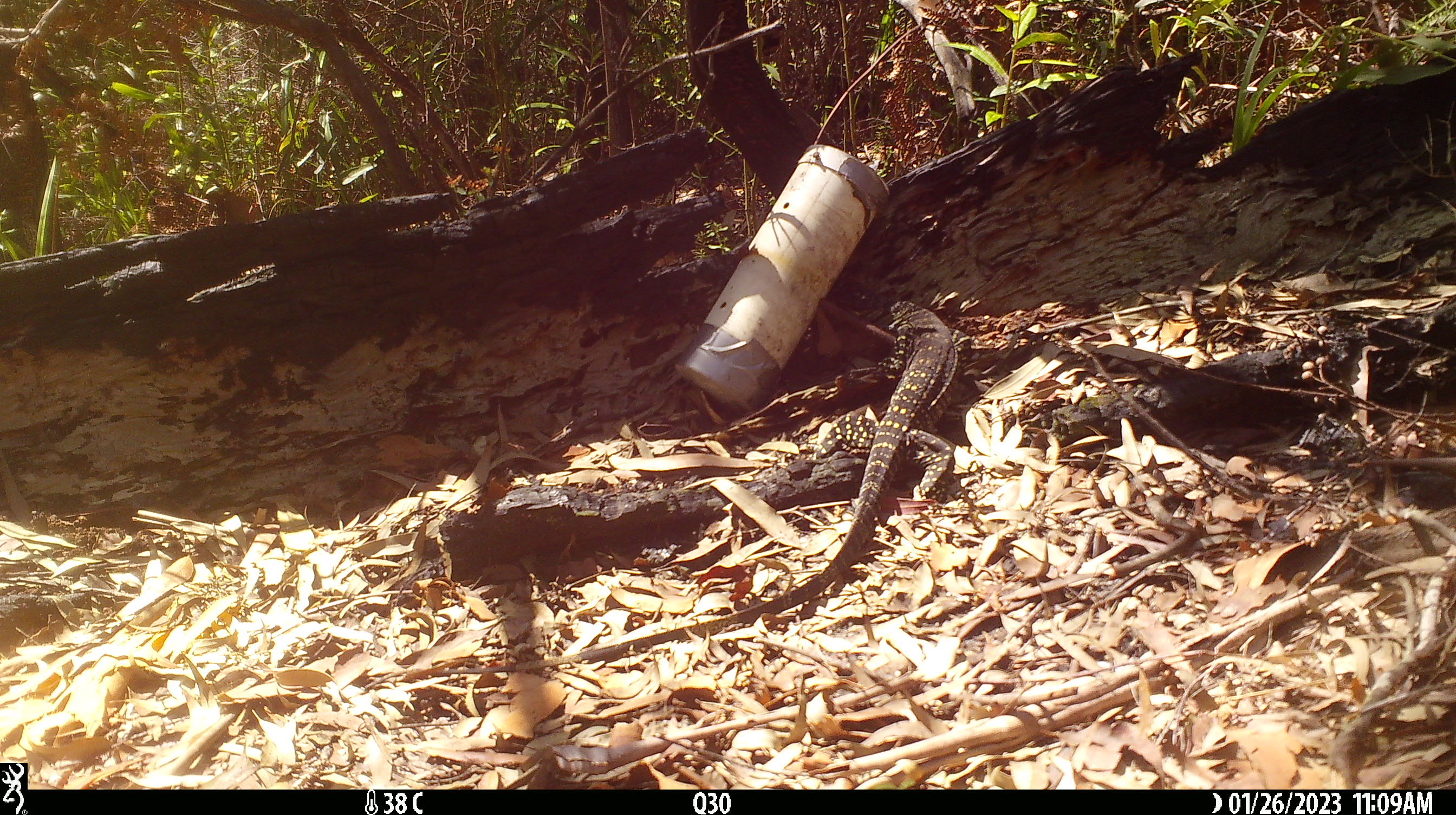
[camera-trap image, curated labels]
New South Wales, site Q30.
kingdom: Animalia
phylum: Chordata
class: Reptilia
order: Squamata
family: Varanidae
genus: Varanus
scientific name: Varanus varius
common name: lace monitor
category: goanna